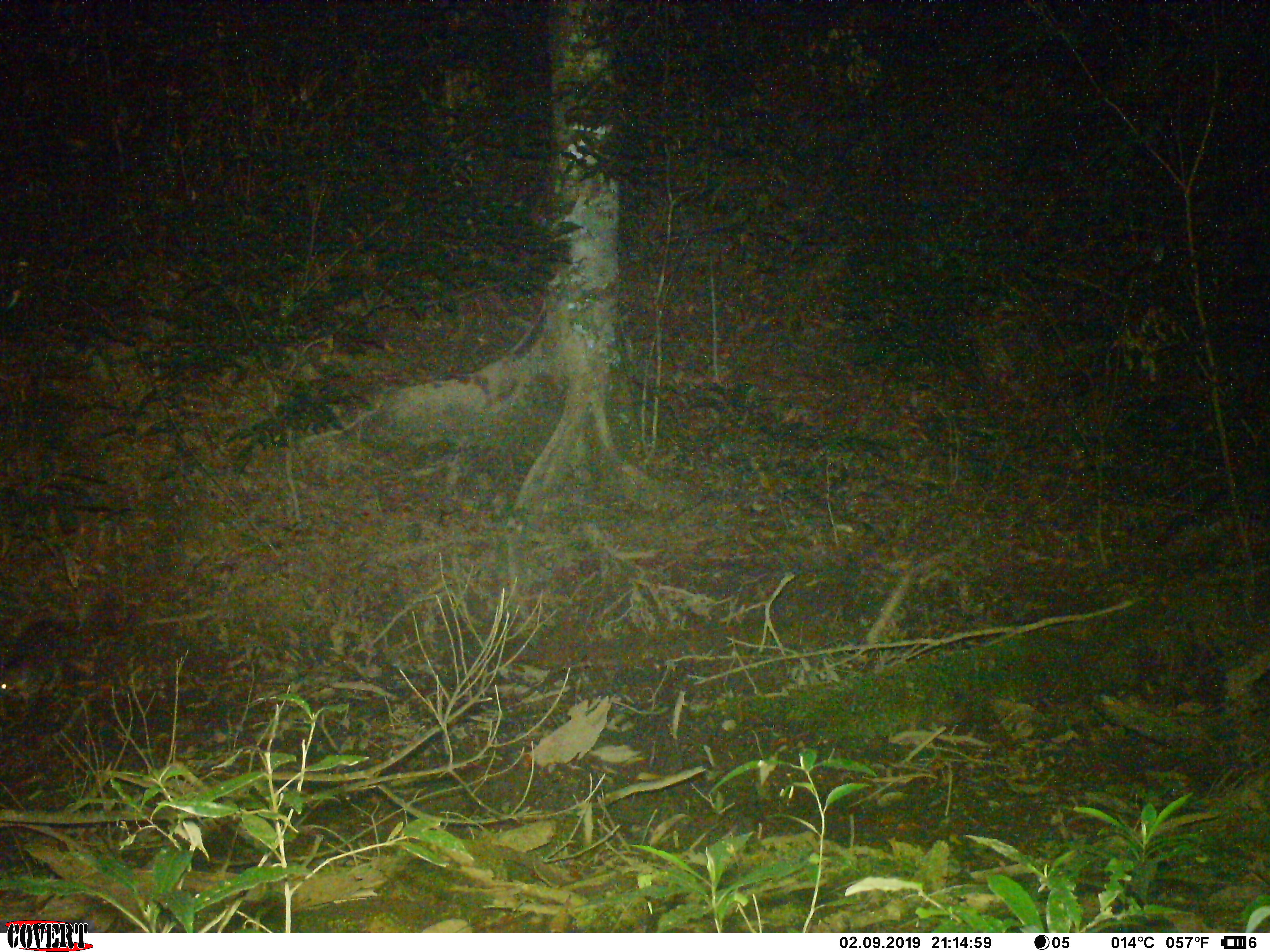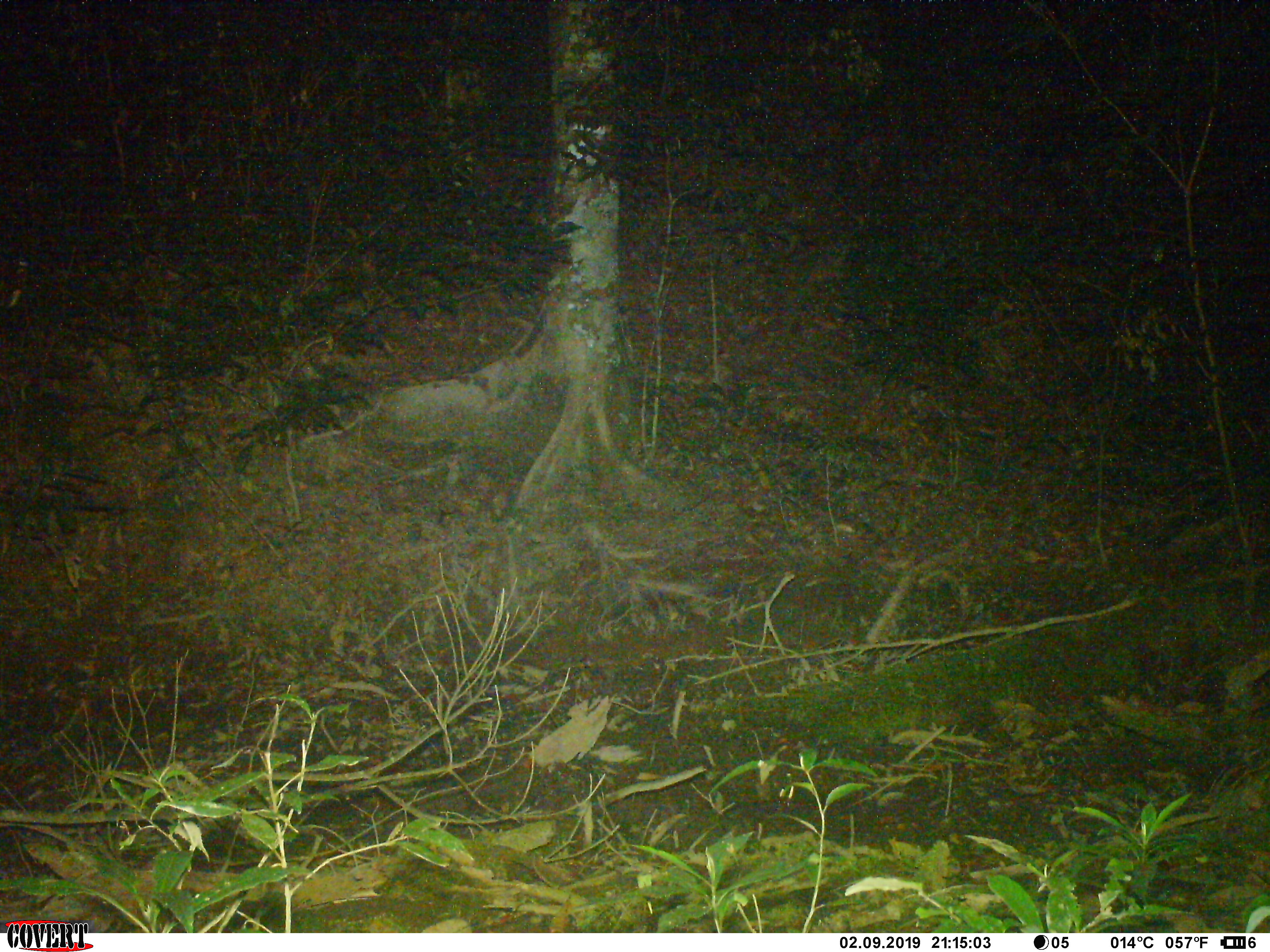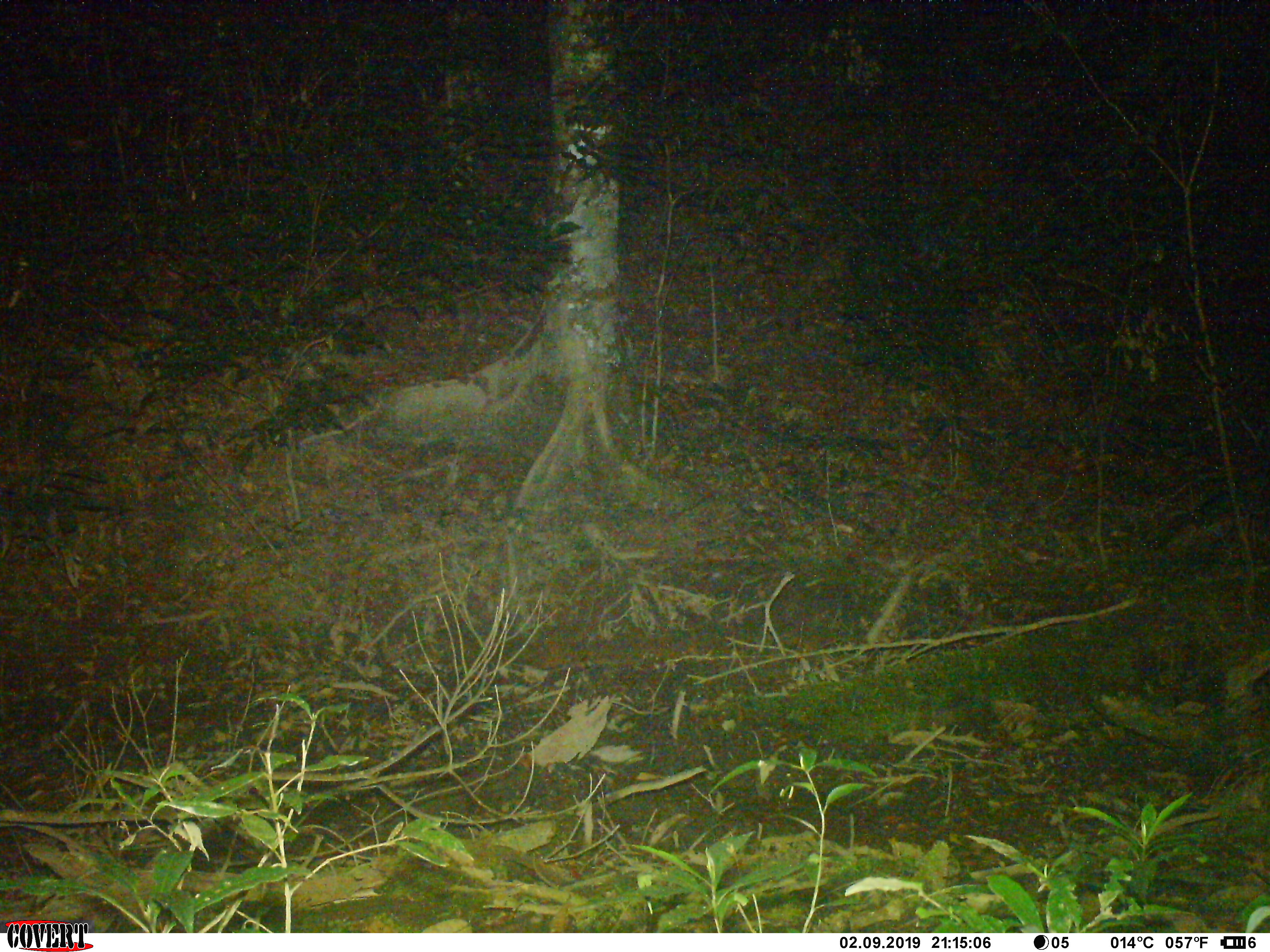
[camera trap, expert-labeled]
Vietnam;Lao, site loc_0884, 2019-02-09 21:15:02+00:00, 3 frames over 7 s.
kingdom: Animalia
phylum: Chordata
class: Mammalia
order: Rodentia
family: Hystricidae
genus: Atherurus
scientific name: Atherurus macrourus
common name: asiatic brush-tailed porcupine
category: asiatic brush tailed porcupine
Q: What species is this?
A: Asiatic brush tailed porcupine (asiatic brush-tailed porcupine) (Atherurus macrourus).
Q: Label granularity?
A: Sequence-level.